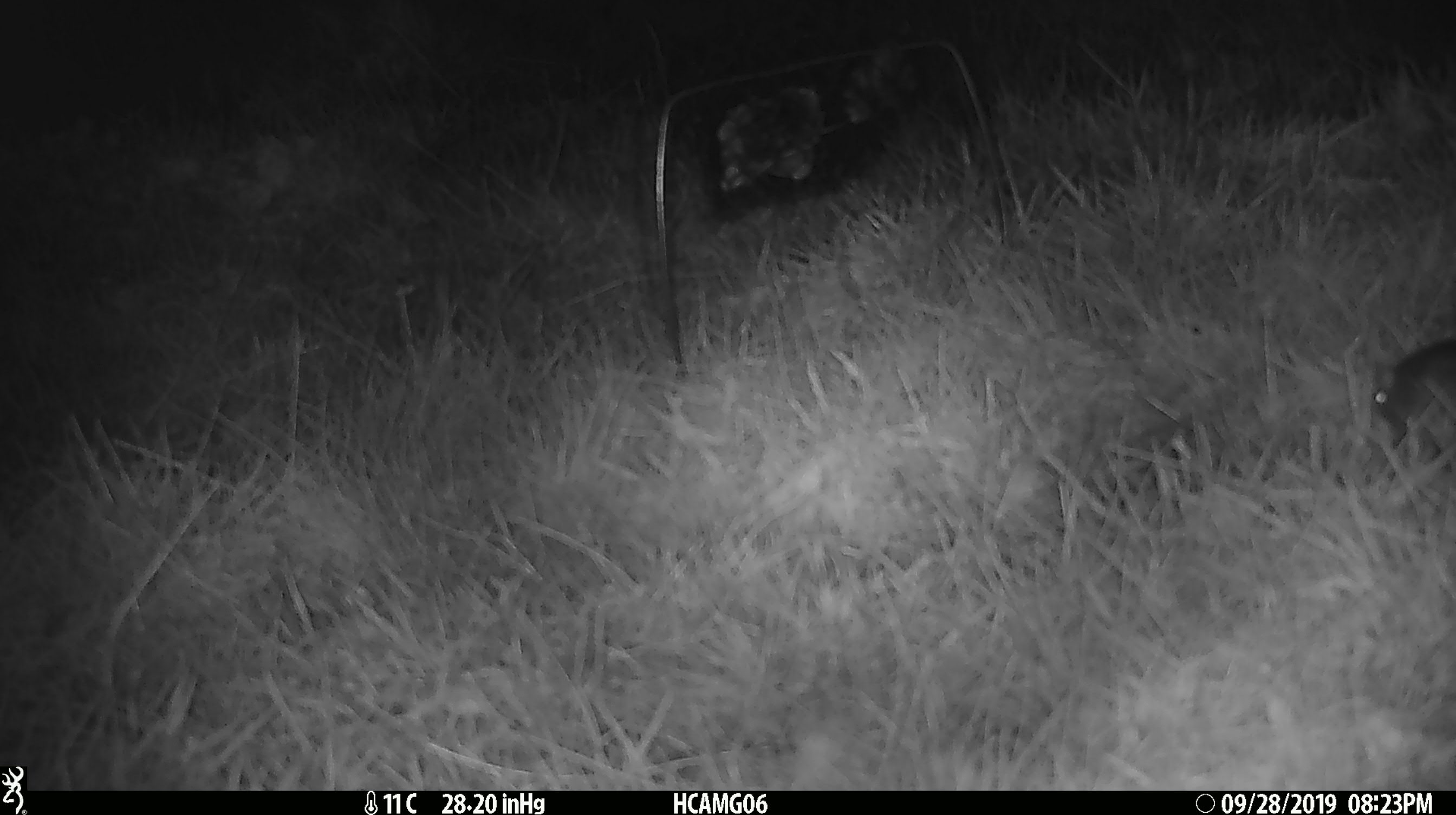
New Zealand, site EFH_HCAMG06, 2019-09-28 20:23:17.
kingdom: Animalia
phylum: Chordata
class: Mammalia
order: Rodentia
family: Muridae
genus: Mus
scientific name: Mus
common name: mouse